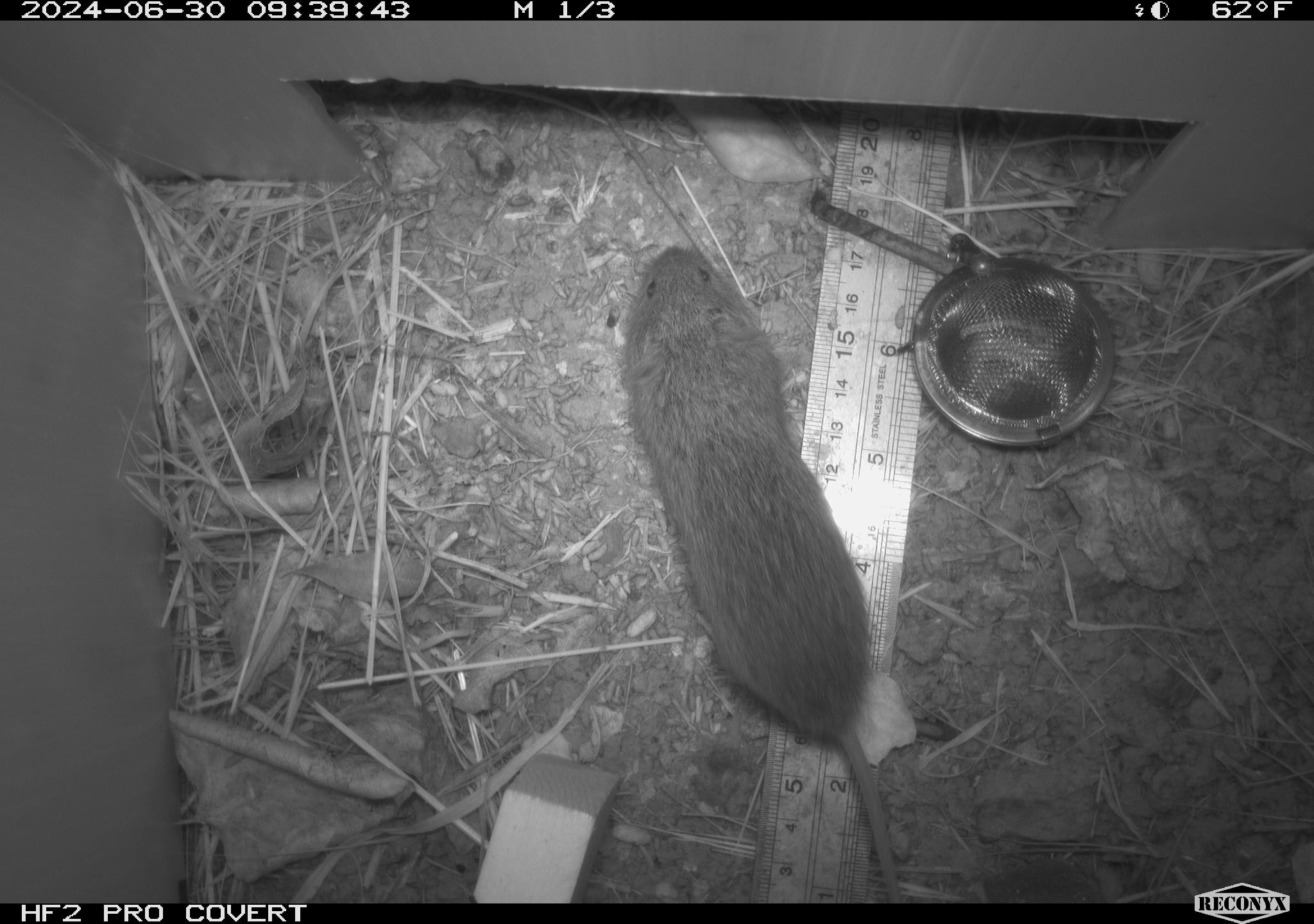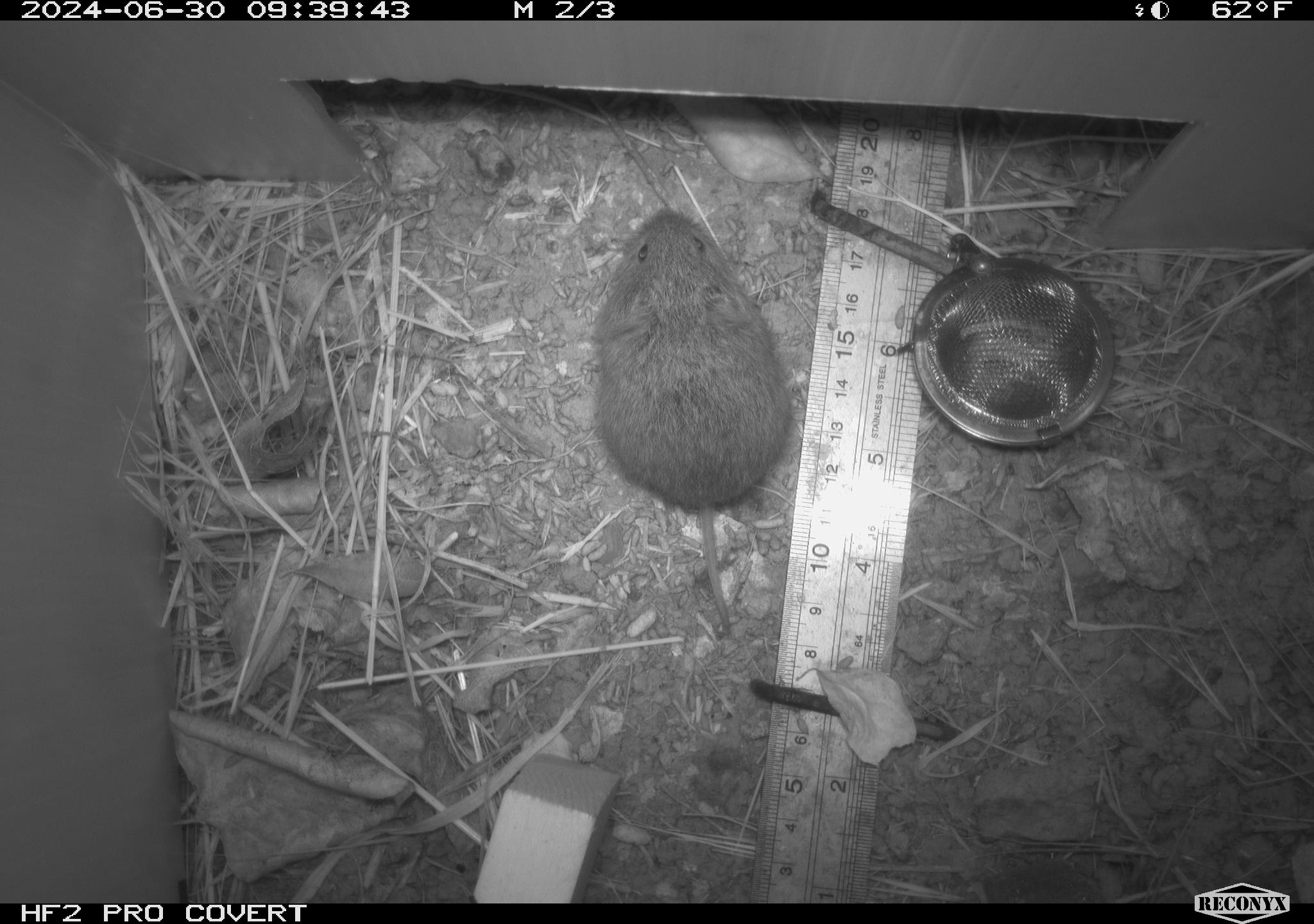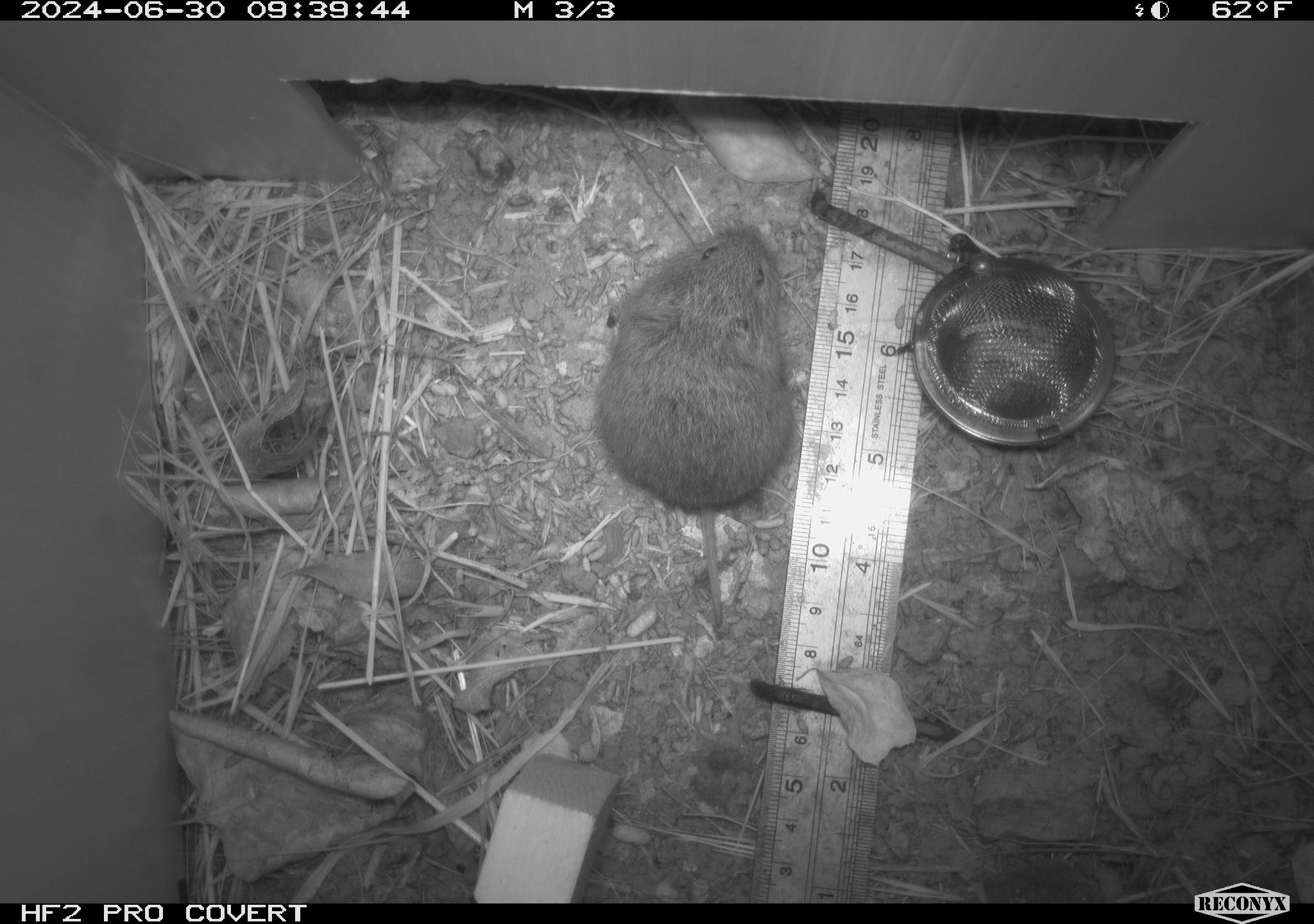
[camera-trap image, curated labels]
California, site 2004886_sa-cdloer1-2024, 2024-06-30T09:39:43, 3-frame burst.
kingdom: Animalia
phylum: Chordata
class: Mammalia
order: Rodentia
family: Cricetidae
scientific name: Arvicolinae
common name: voles, lemmings, and muskrats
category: arvicolinae subfamily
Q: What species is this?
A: Arvicolinae subfamily (voles, lemmings, and muskrats) (Arvicolinae).